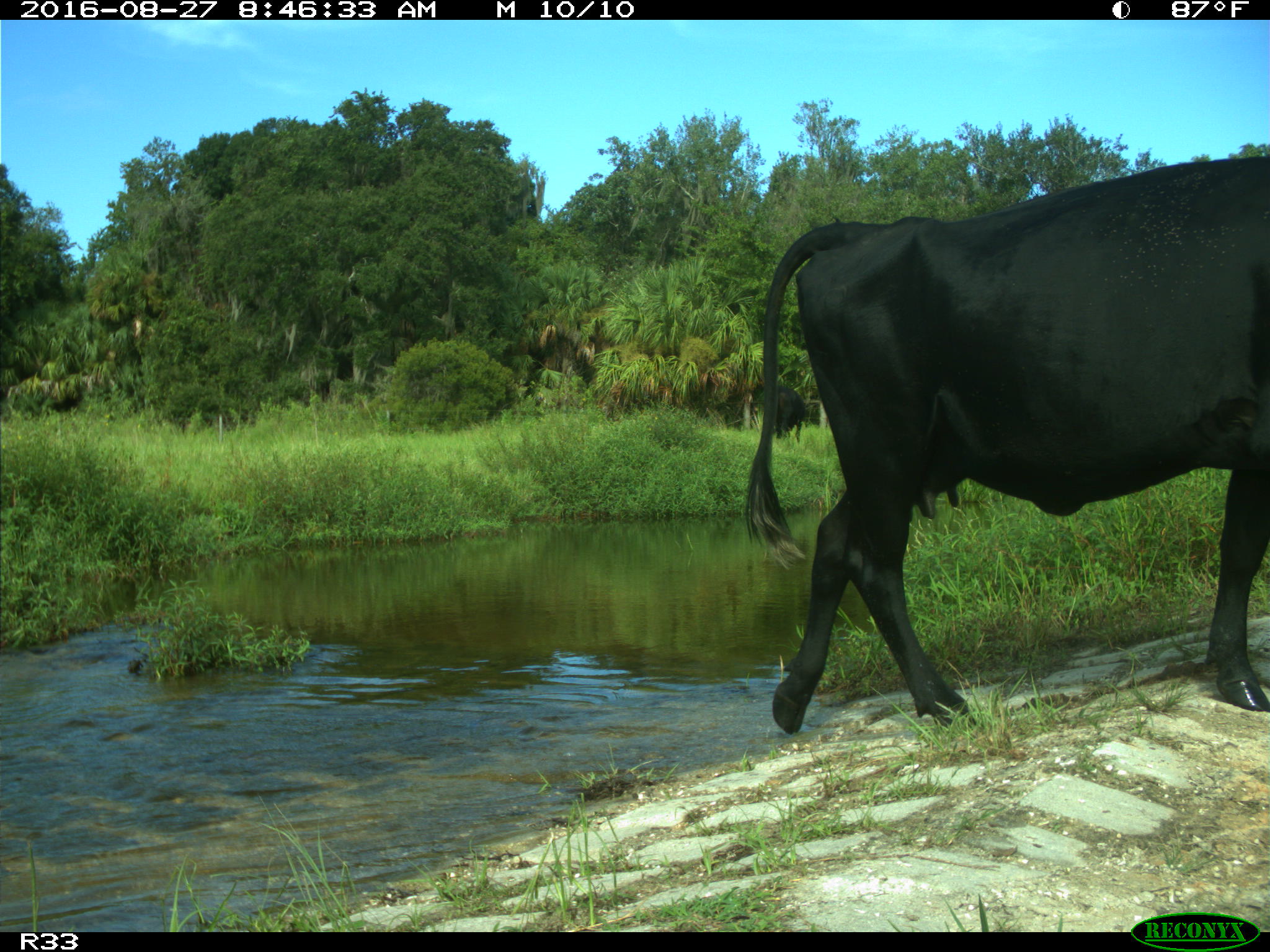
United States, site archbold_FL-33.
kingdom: Animalia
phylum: Chordata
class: Mammalia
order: Artiodactyla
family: Bovidae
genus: Bos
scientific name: Bos taurus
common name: domestic cow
Bos taurus (domestic cow).